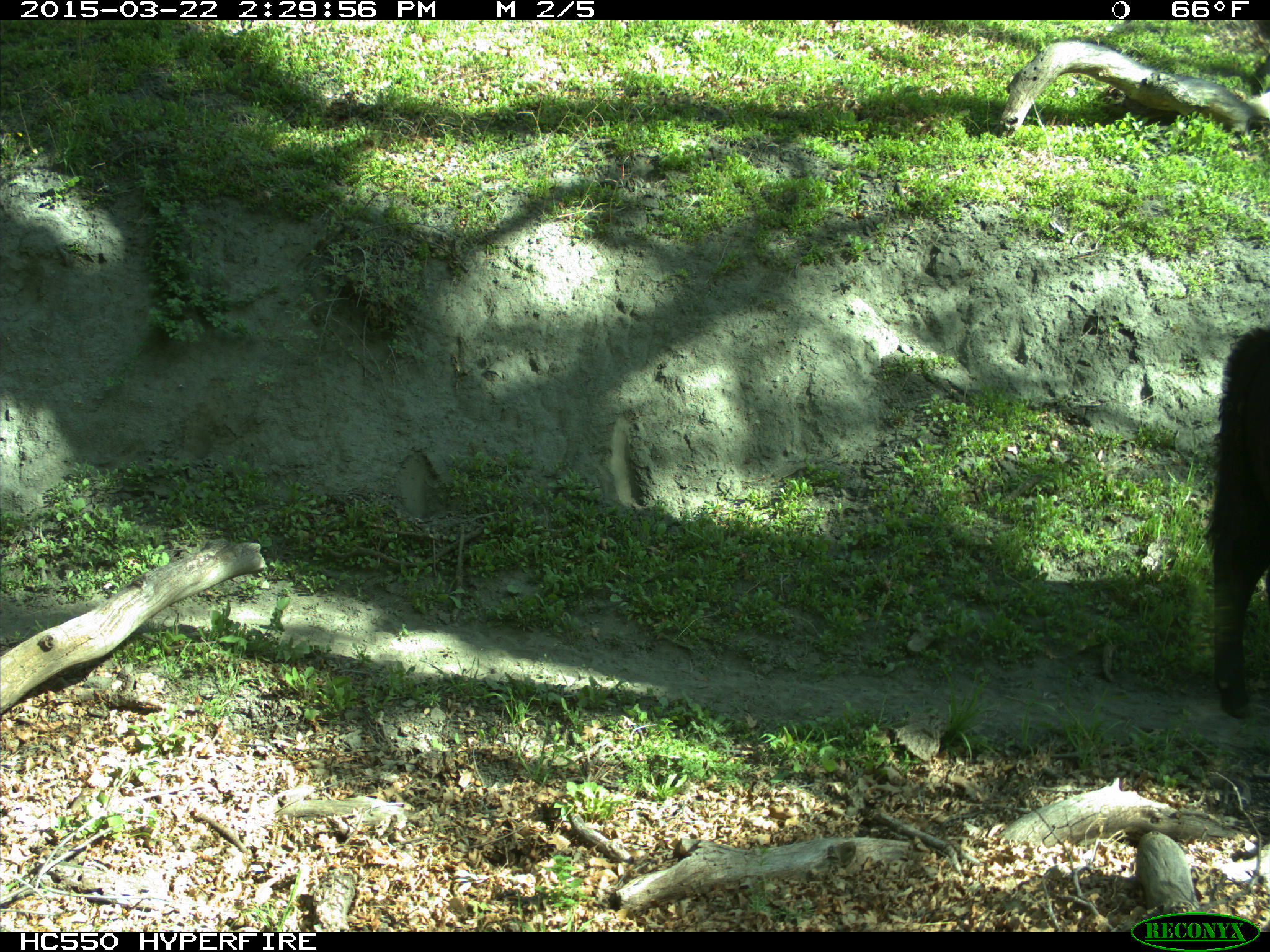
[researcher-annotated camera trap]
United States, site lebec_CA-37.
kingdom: Animalia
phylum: Chordata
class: Mammalia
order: Artiodactyla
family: Bovidae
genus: Bos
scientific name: Bos taurus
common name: domestic cow